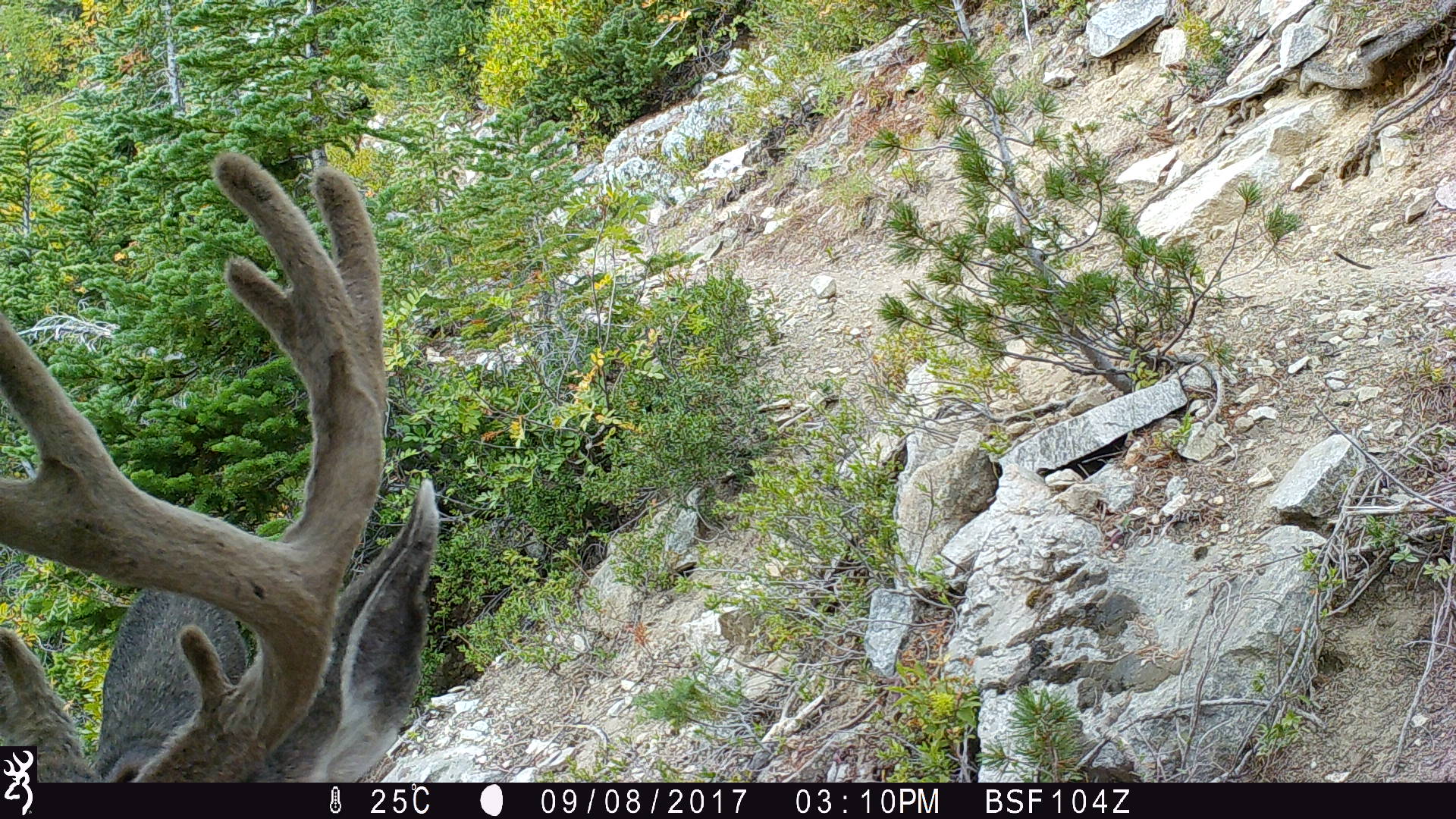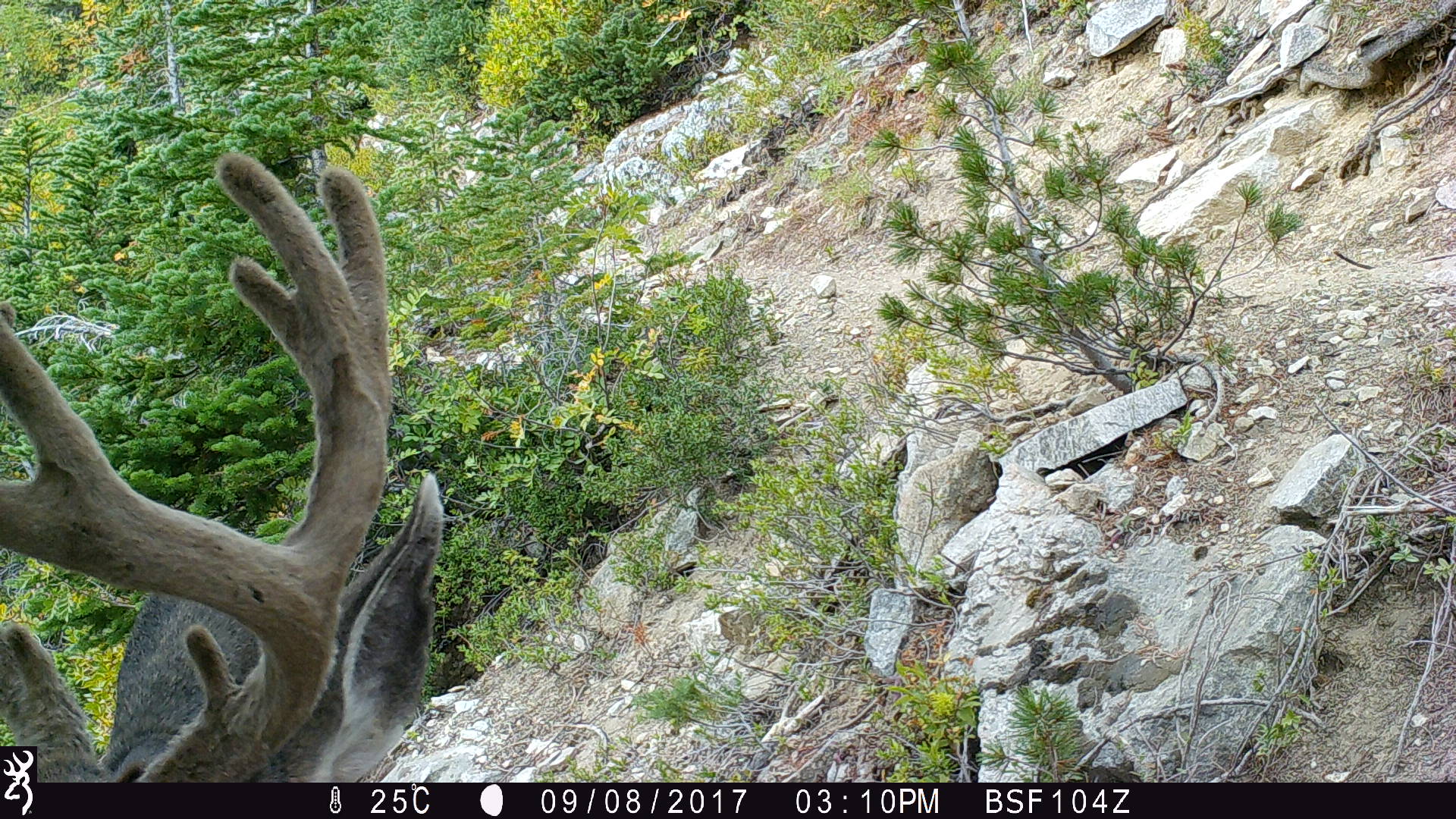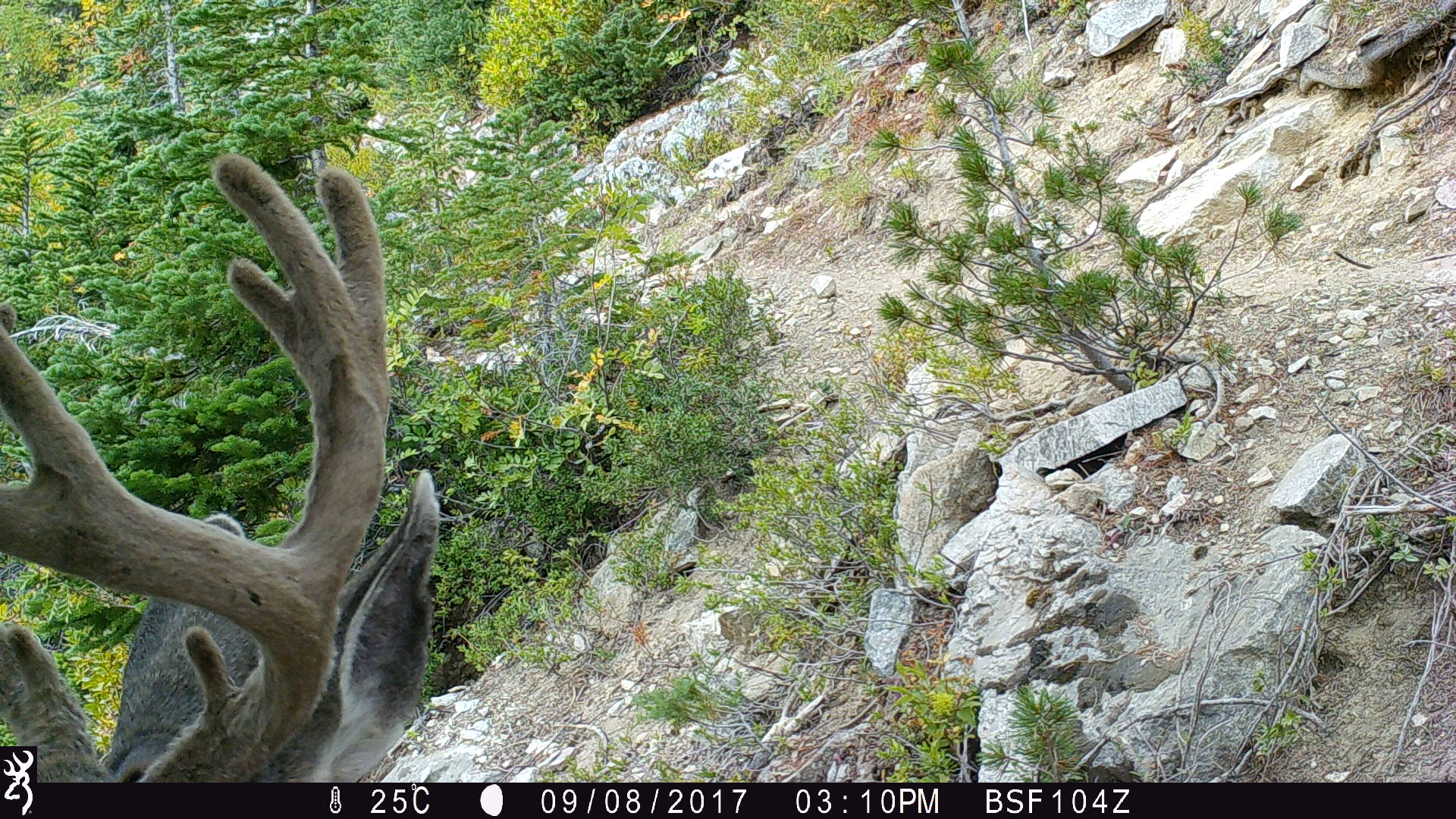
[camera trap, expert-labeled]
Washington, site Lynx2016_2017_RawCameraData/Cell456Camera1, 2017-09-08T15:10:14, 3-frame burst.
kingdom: Animalia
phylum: Chordata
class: Mammalia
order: Artiodactyla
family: Cervidae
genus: Odocoileus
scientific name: Odocoileus hemionus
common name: mule deer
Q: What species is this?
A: Odocoileus hemionus (mule deer).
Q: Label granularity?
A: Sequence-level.